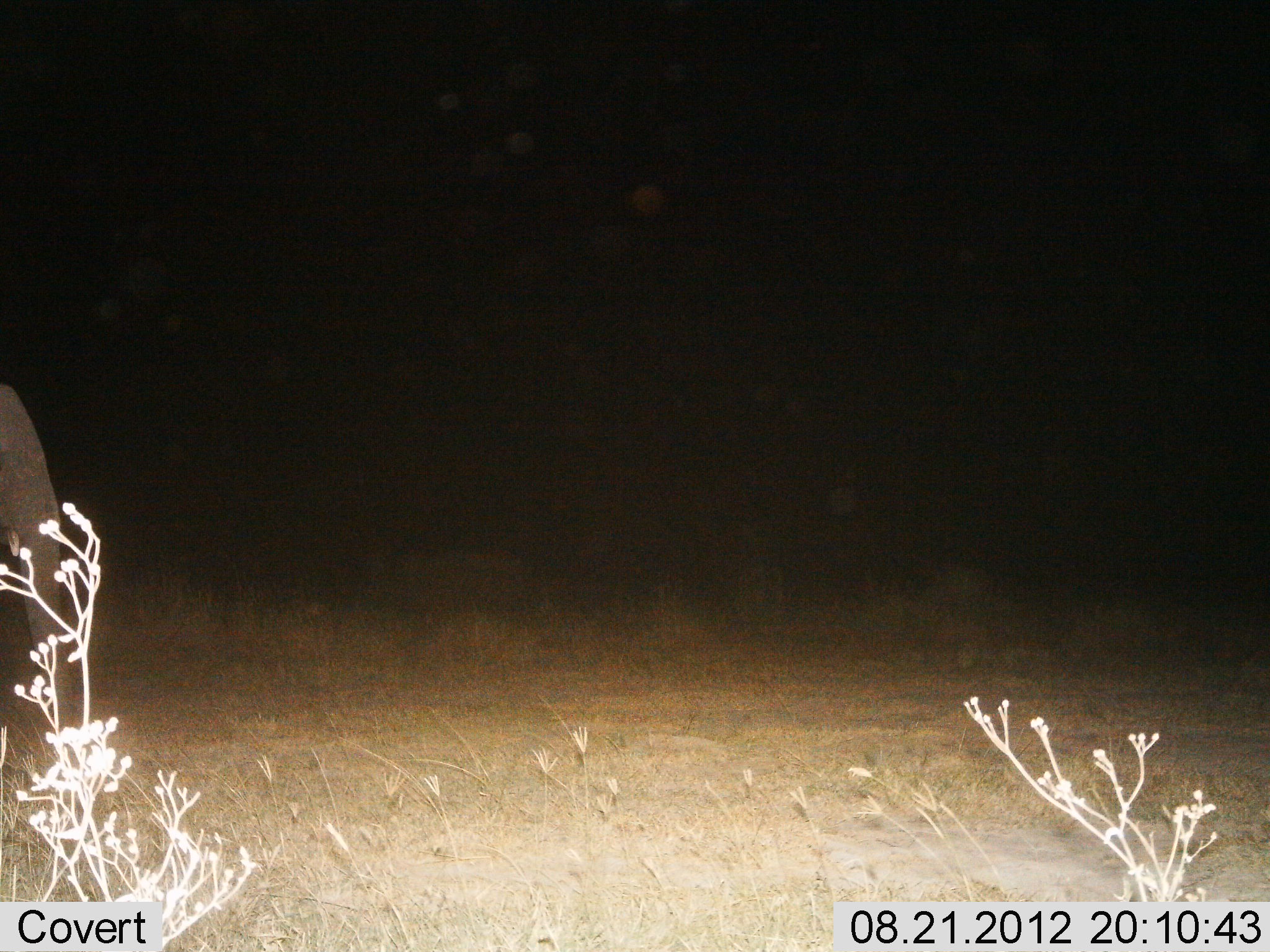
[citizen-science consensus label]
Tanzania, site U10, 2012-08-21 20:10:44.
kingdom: Animalia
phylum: Chordata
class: Mammalia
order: Proboscidea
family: Elephantidae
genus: Loxodonta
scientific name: Loxodonta africana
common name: african bush elephant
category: elephant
Elephant (african bush elephant) (Loxodonta africana), count 1. Behavior (volunteer vote fractions): standing 80%, resting 0%, moving 20%, interacting 0%. Young present (vote fraction): 0%. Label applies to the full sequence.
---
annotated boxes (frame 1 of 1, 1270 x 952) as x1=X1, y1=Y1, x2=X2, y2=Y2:
animal: x1=0, y1=385, x2=71, y2=688